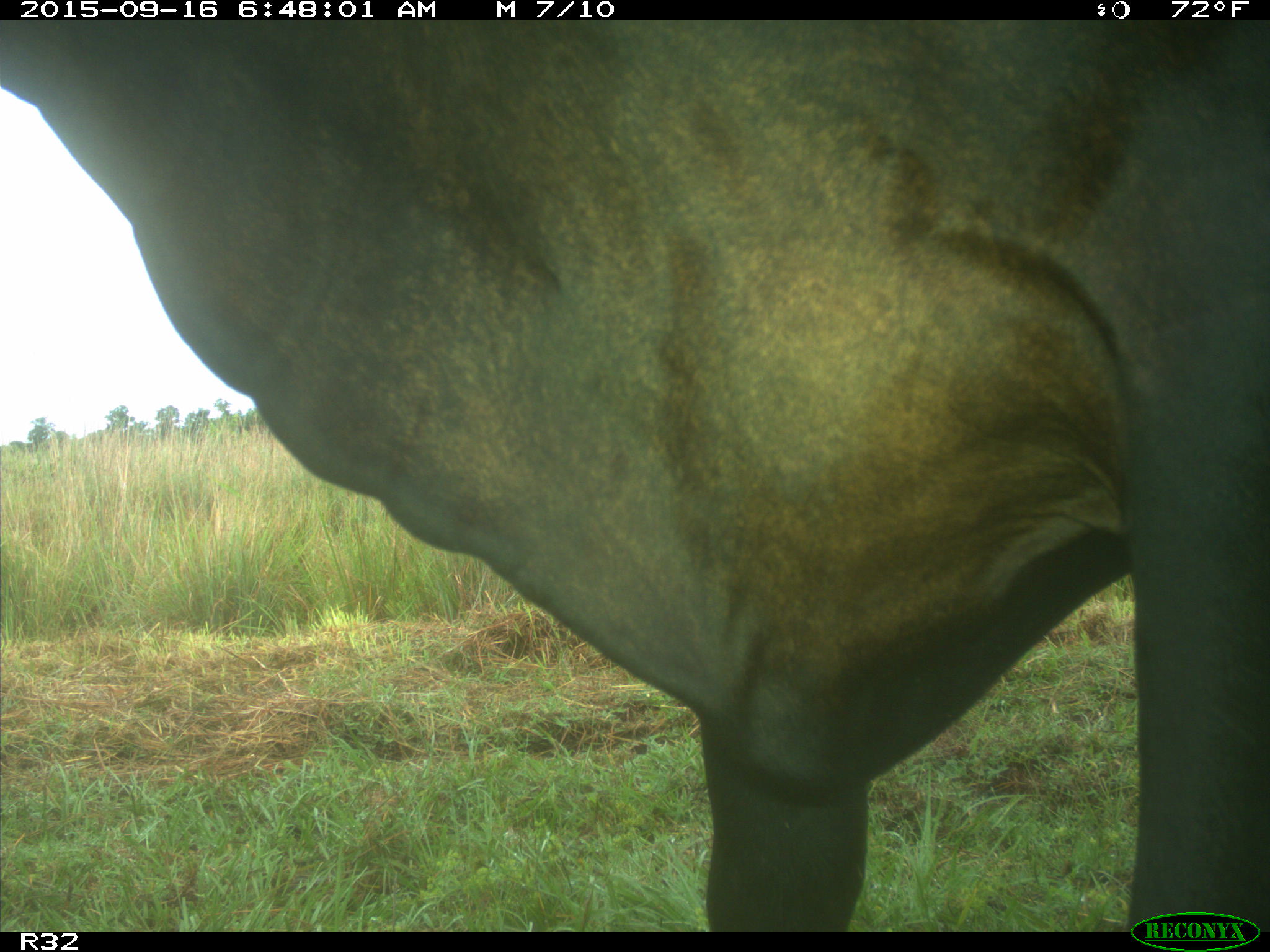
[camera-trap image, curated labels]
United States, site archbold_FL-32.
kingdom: Animalia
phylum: Chordata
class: Mammalia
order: Artiodactyla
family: Bovidae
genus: Bos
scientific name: Bos taurus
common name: domestic cow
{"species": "Bos taurus (domestic cow)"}